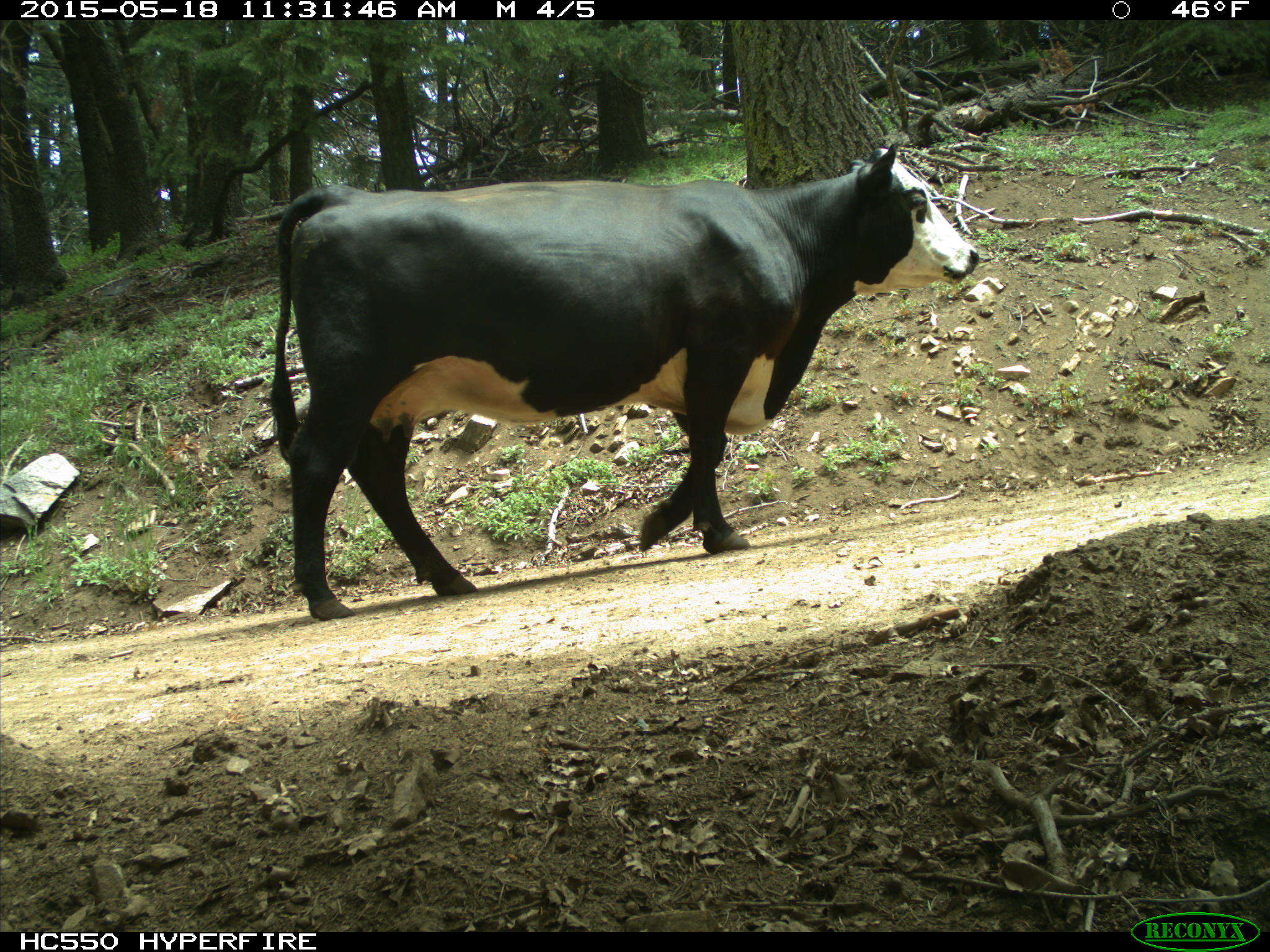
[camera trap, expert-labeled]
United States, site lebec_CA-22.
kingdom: Animalia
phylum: Chordata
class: Mammalia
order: Artiodactyla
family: Bovidae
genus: Bos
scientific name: Bos taurus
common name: domestic cow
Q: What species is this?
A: Bos taurus (domestic cow).